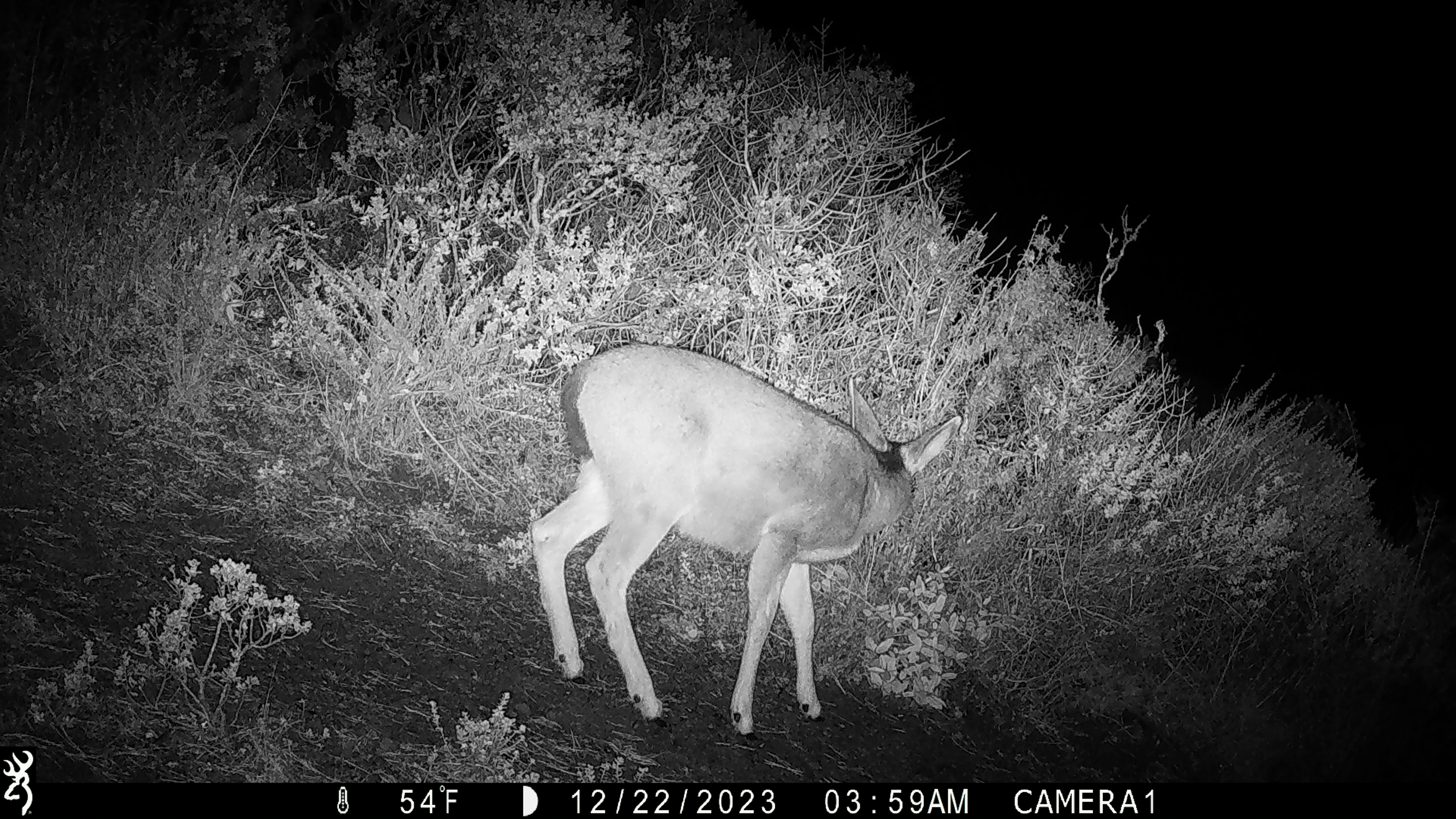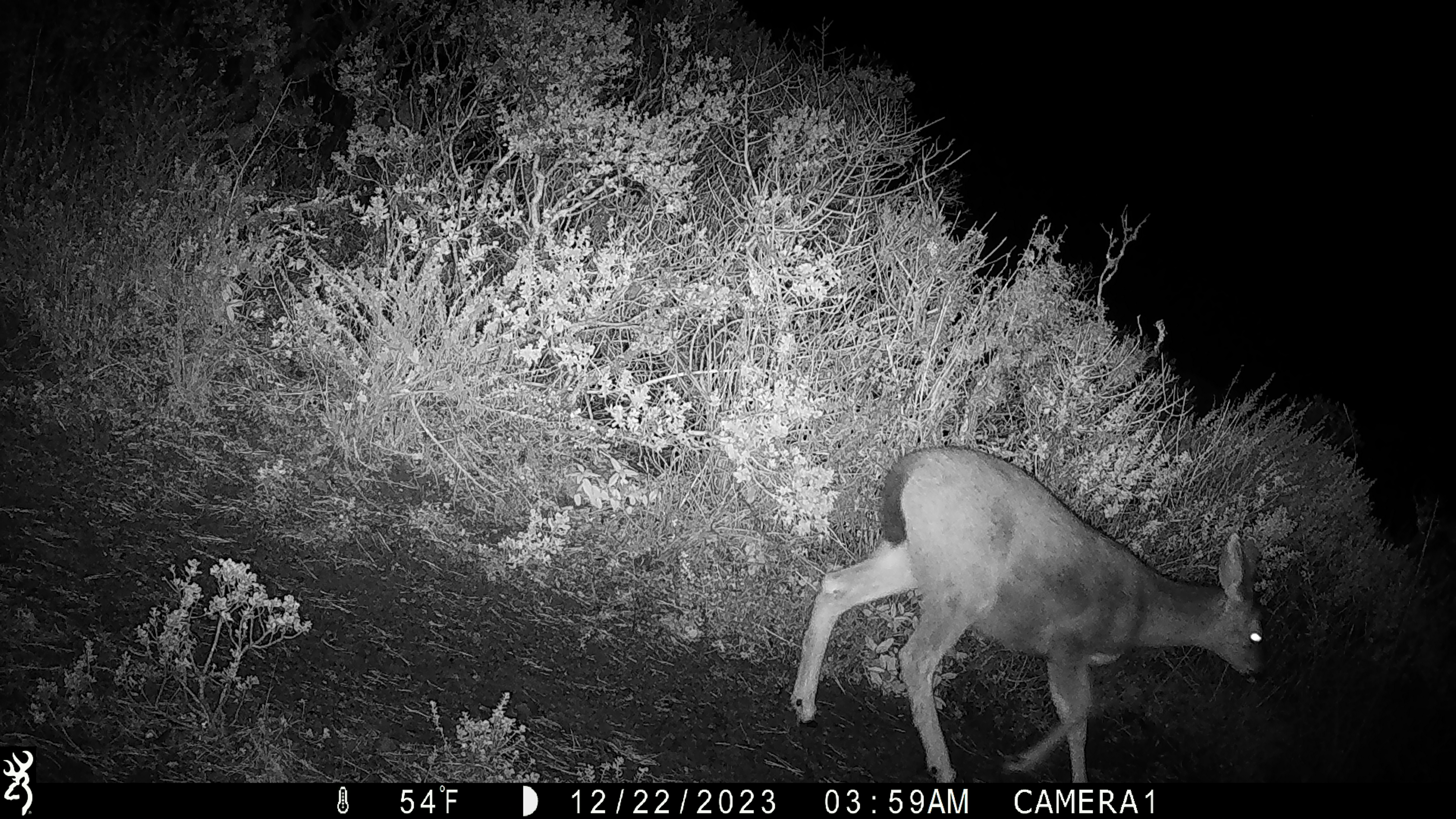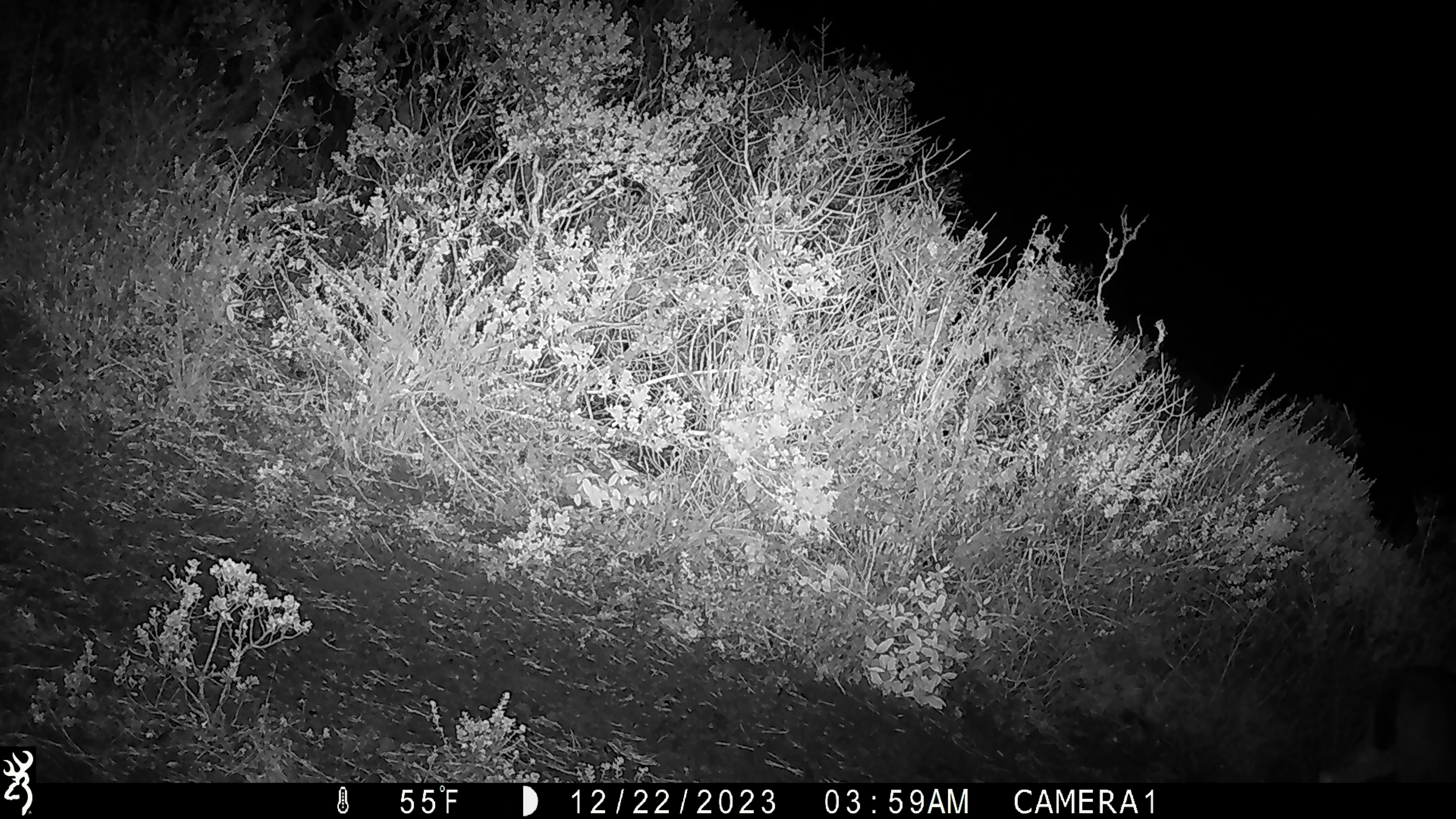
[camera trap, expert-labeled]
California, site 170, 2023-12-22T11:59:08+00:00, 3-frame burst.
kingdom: Animalia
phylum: Chordata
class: Mammalia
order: Artiodactyla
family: Cervidae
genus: Odocoileus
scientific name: Odocoileus hemionus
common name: mule deer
Mule deer (Odocoileus hemionus).